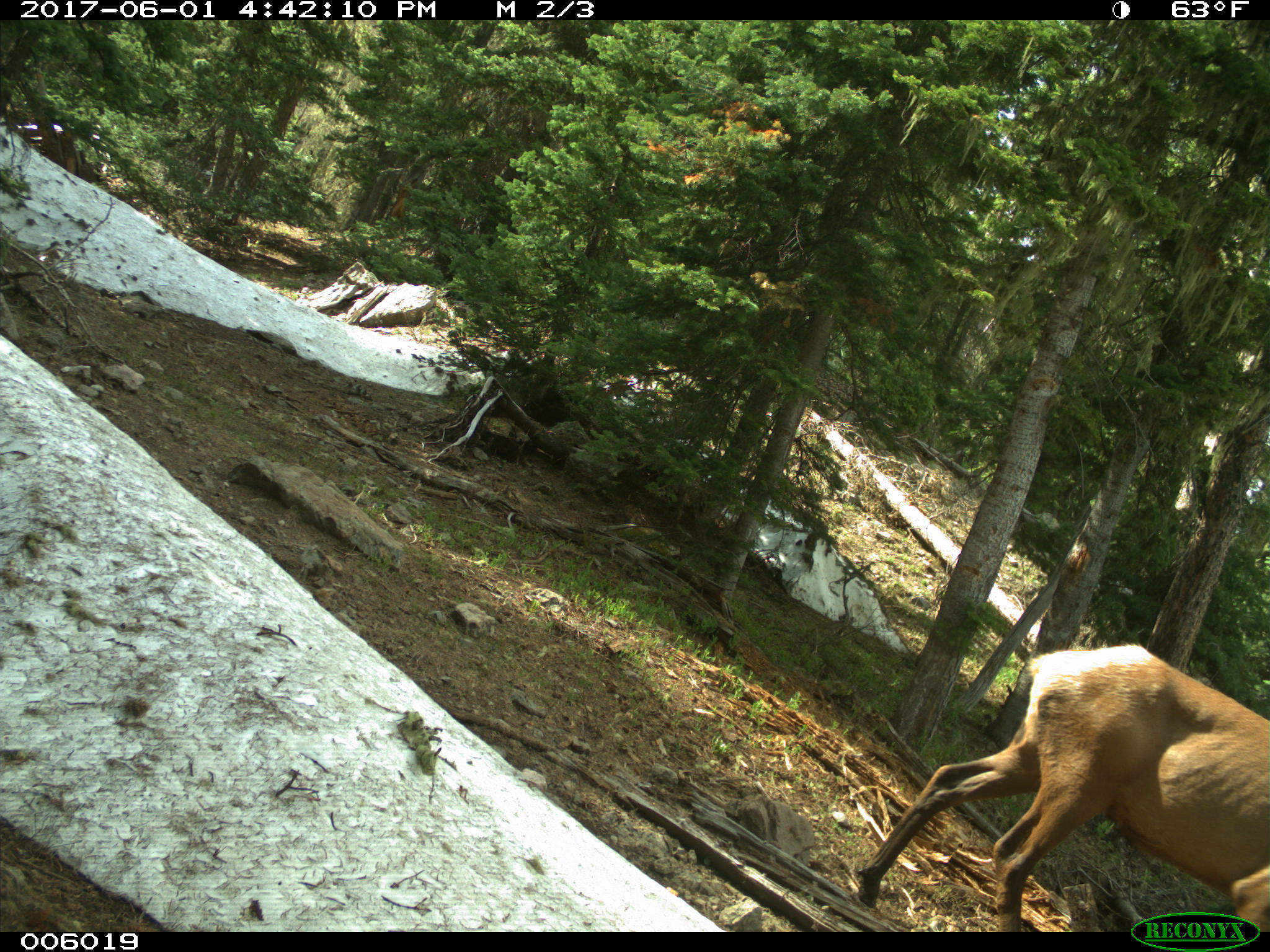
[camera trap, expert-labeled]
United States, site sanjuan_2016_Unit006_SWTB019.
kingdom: Animalia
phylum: Chordata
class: Mammalia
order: Artiodactyla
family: Cervidae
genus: Cervus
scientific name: Cervus elaphus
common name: red deer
Cervus elaphus (red deer).